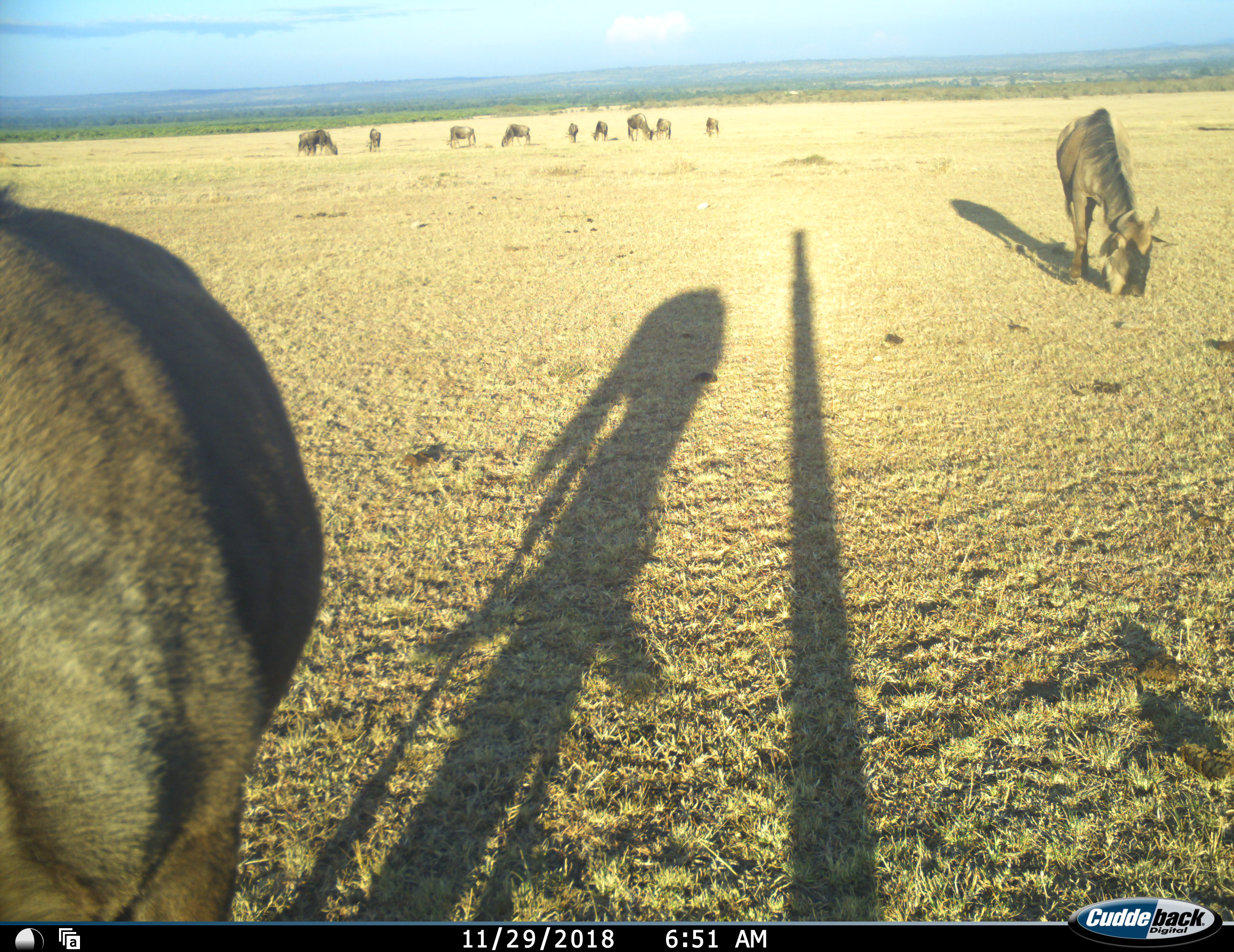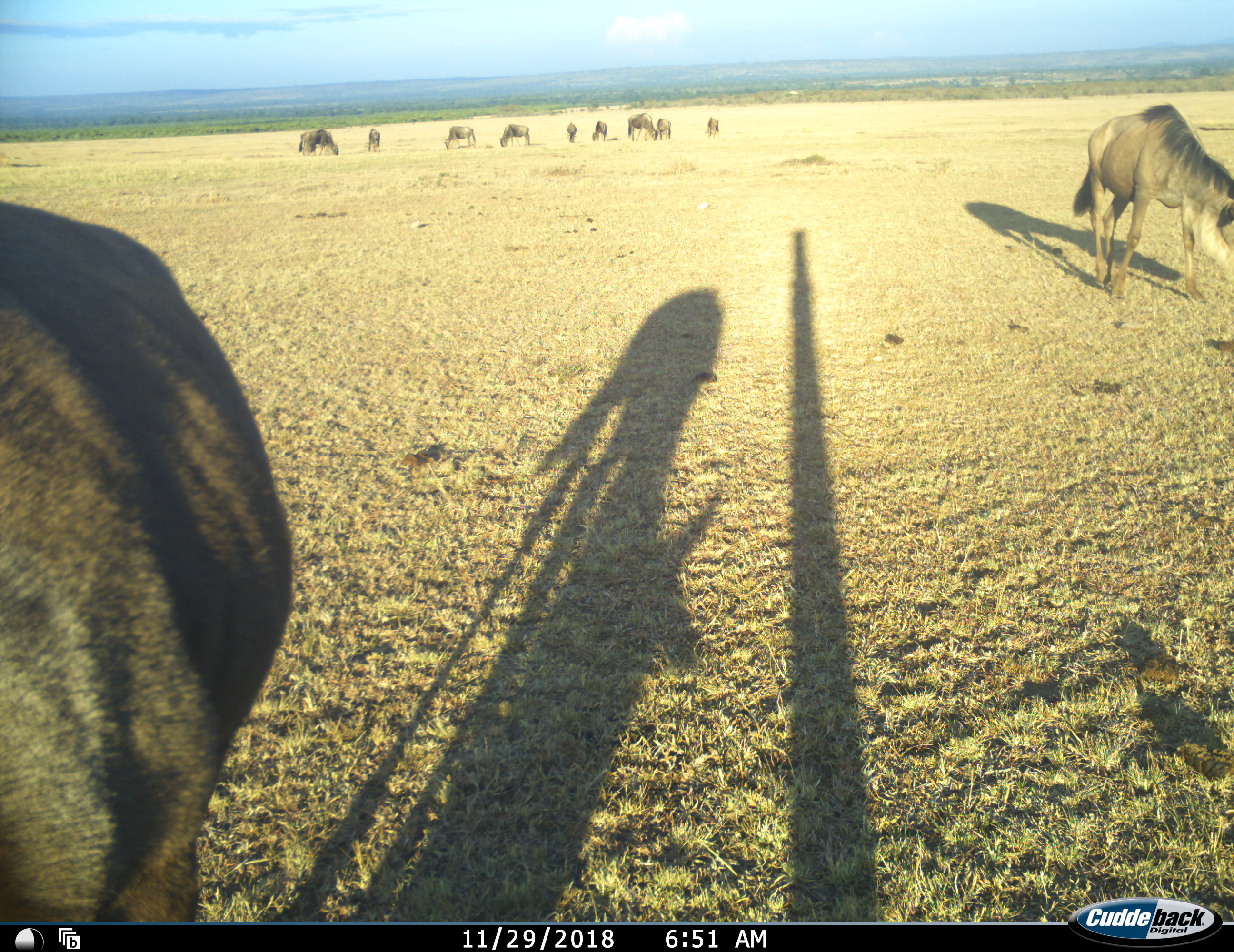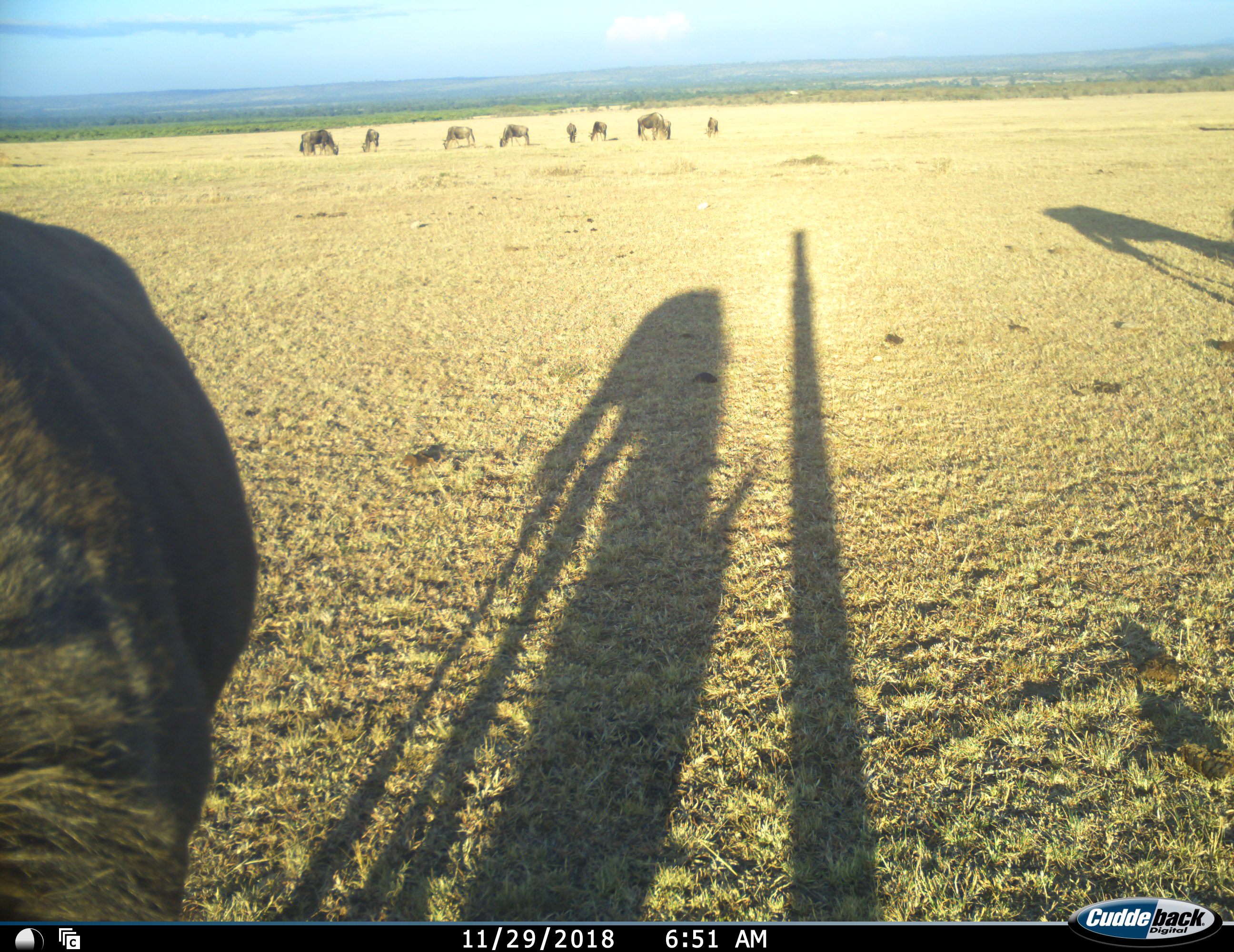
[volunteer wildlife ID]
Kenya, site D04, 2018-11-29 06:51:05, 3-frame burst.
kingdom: Animalia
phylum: Chordata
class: Mammalia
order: Artiodactyla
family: Bovidae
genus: Connochaetes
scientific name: Connochaetes taurinus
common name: common wildebeest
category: wildebeest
Wildebeest (common wildebeest) (Connochaetes taurinus), count 11-50. Behavior (volunteer vote fractions): standing 38%, resting 0%, moving 50%, interacting 0%. Young present (vote fraction): 25%. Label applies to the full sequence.